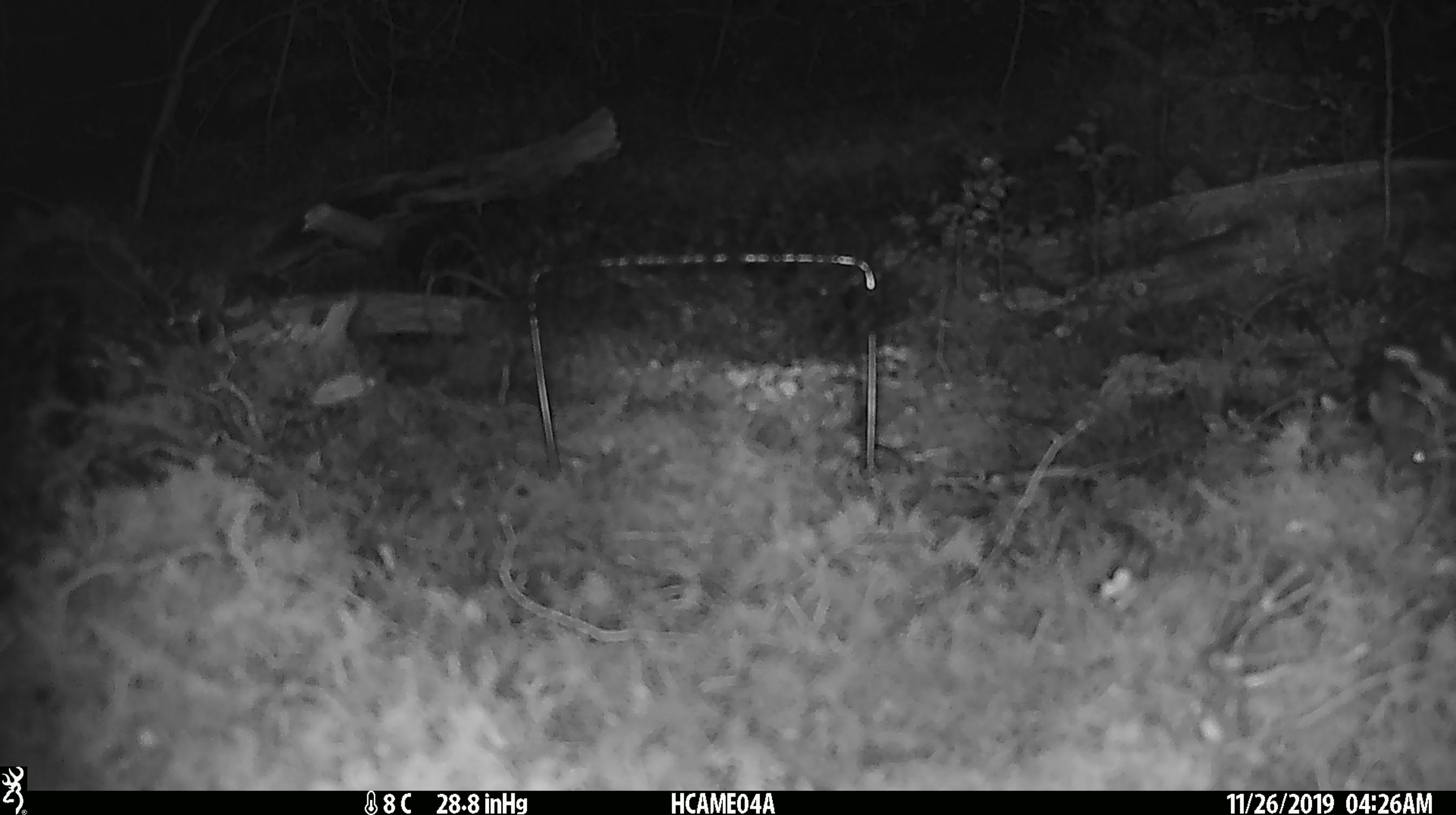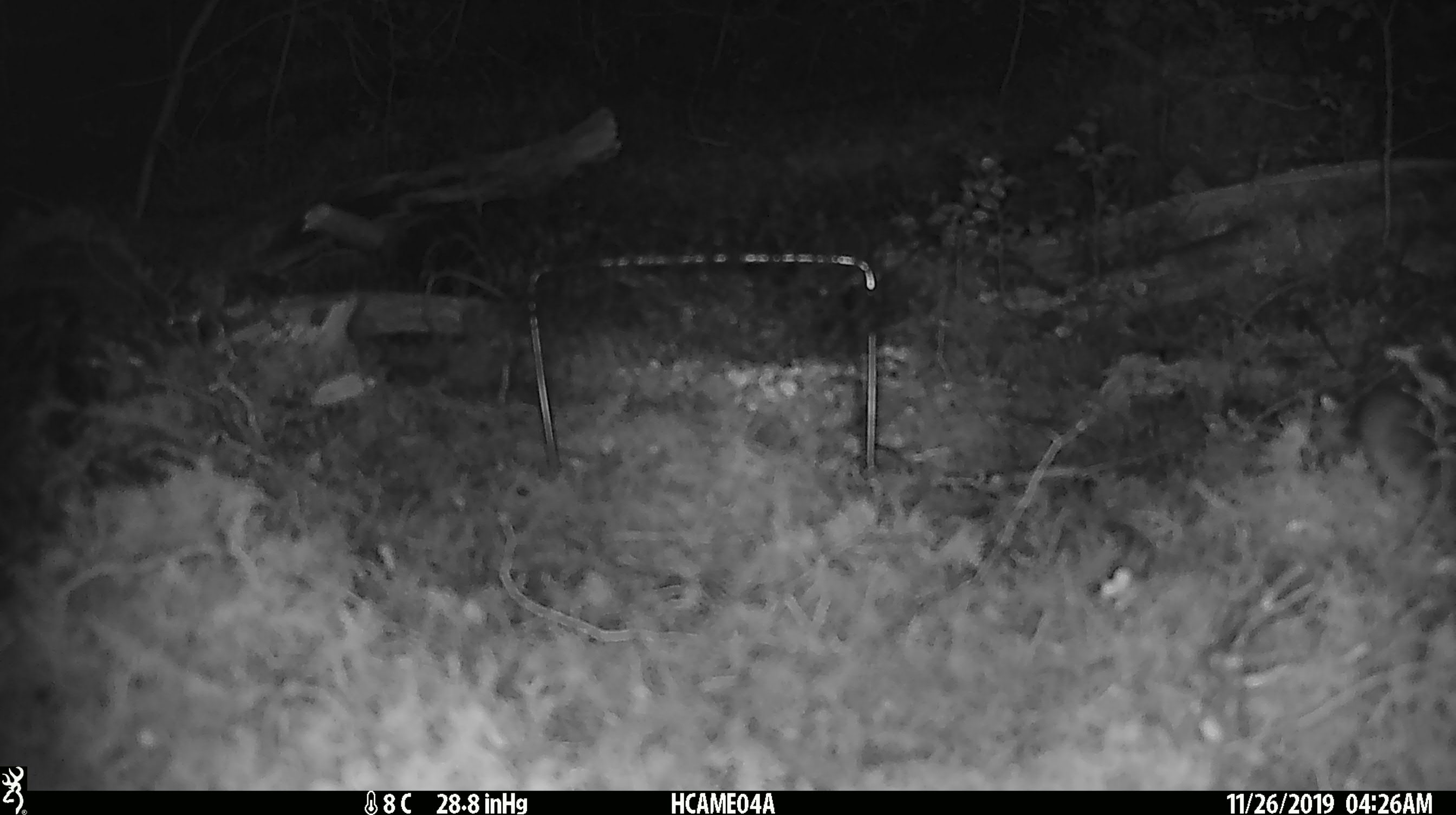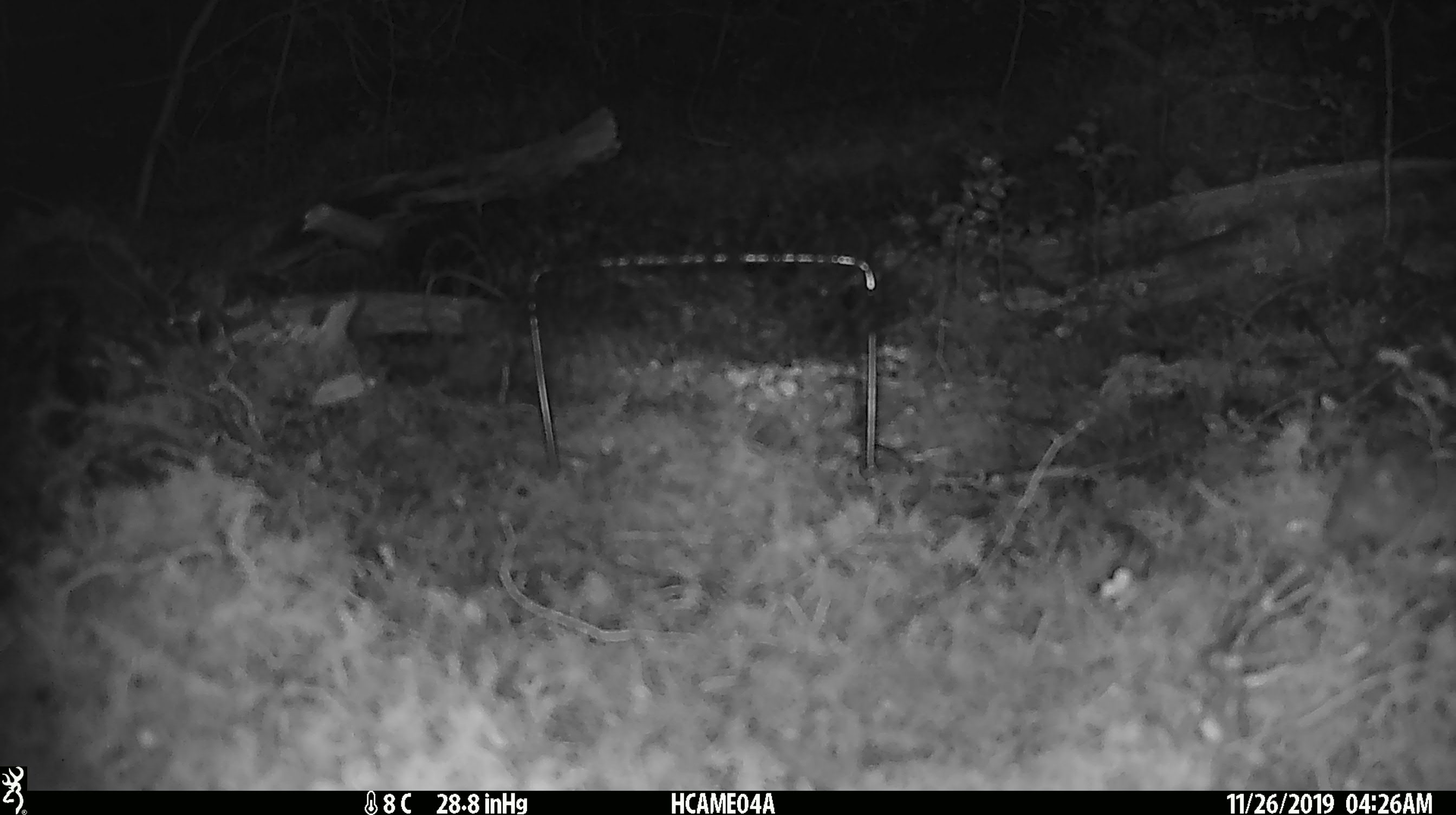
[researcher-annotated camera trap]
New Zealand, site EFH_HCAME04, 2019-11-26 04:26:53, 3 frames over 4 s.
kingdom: Animalia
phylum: Chordata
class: Mammalia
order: Rodentia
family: Muridae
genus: Mus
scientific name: Mus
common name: mouse